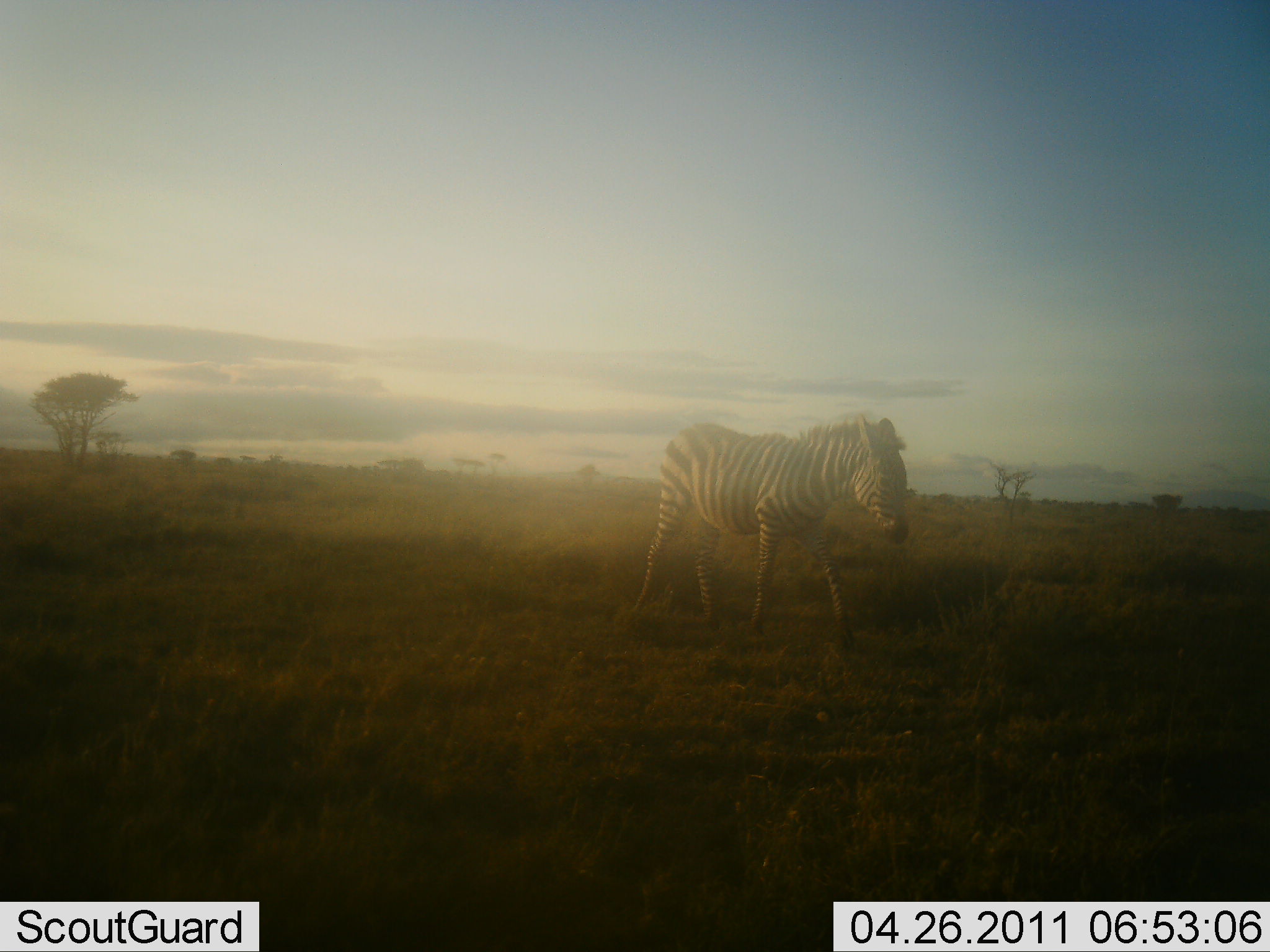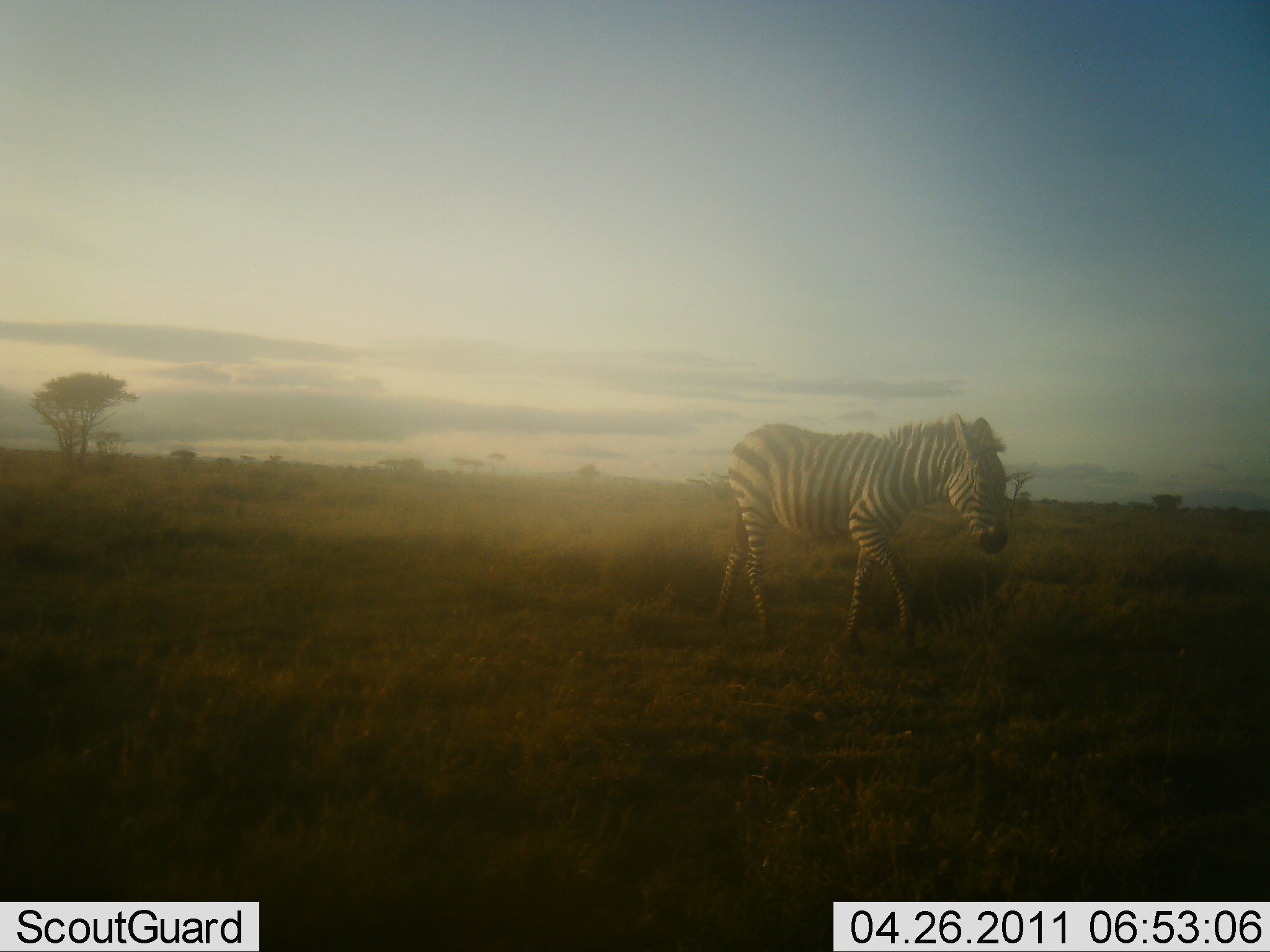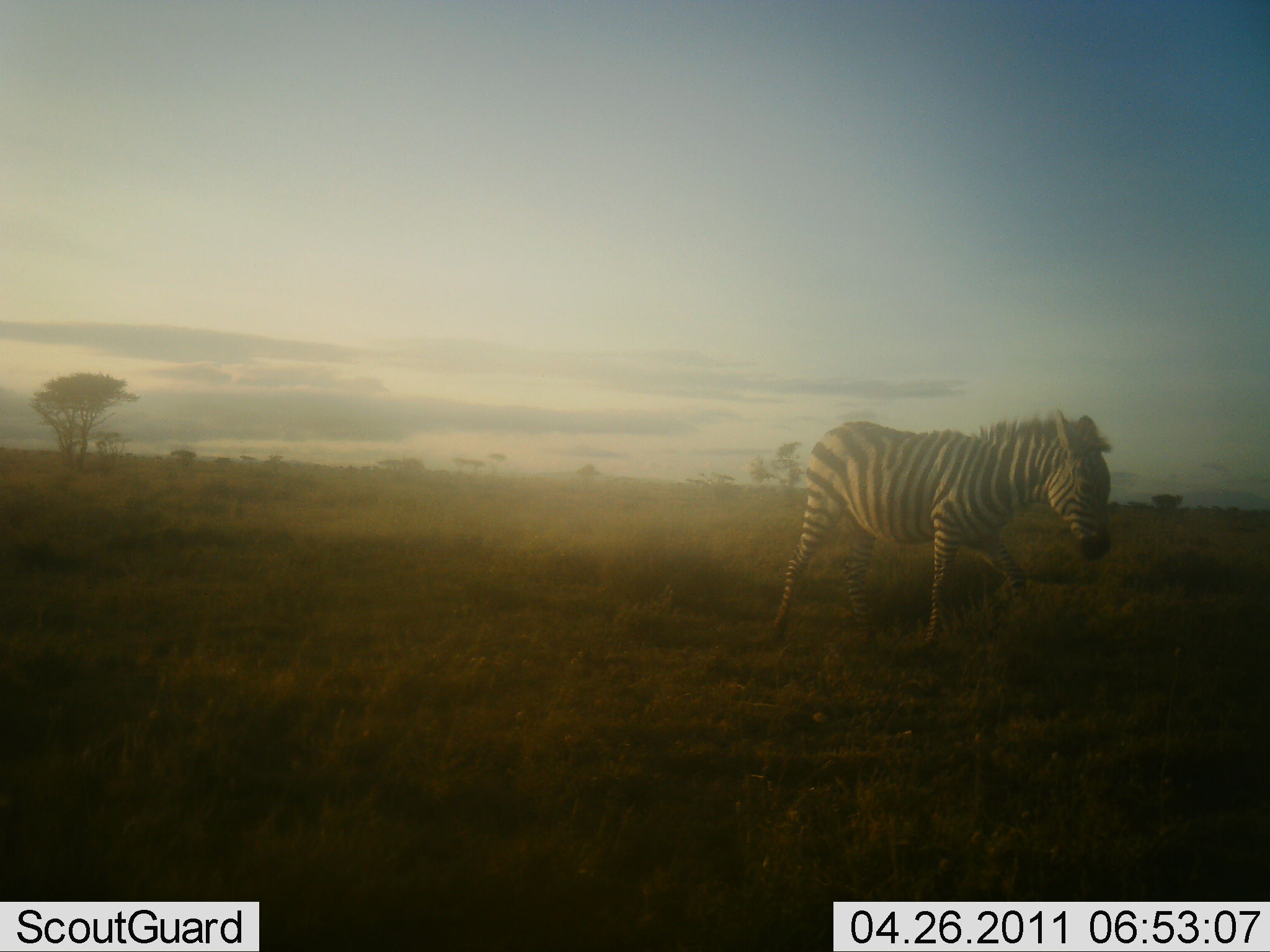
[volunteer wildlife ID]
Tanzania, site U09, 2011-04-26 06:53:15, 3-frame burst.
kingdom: Animalia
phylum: Chordata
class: Mammalia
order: Perissodactyla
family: Equidae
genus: Equus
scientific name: Equus quagga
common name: plains zebra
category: zebra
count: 1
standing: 0%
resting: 0%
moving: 100%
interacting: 0%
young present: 8%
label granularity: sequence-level